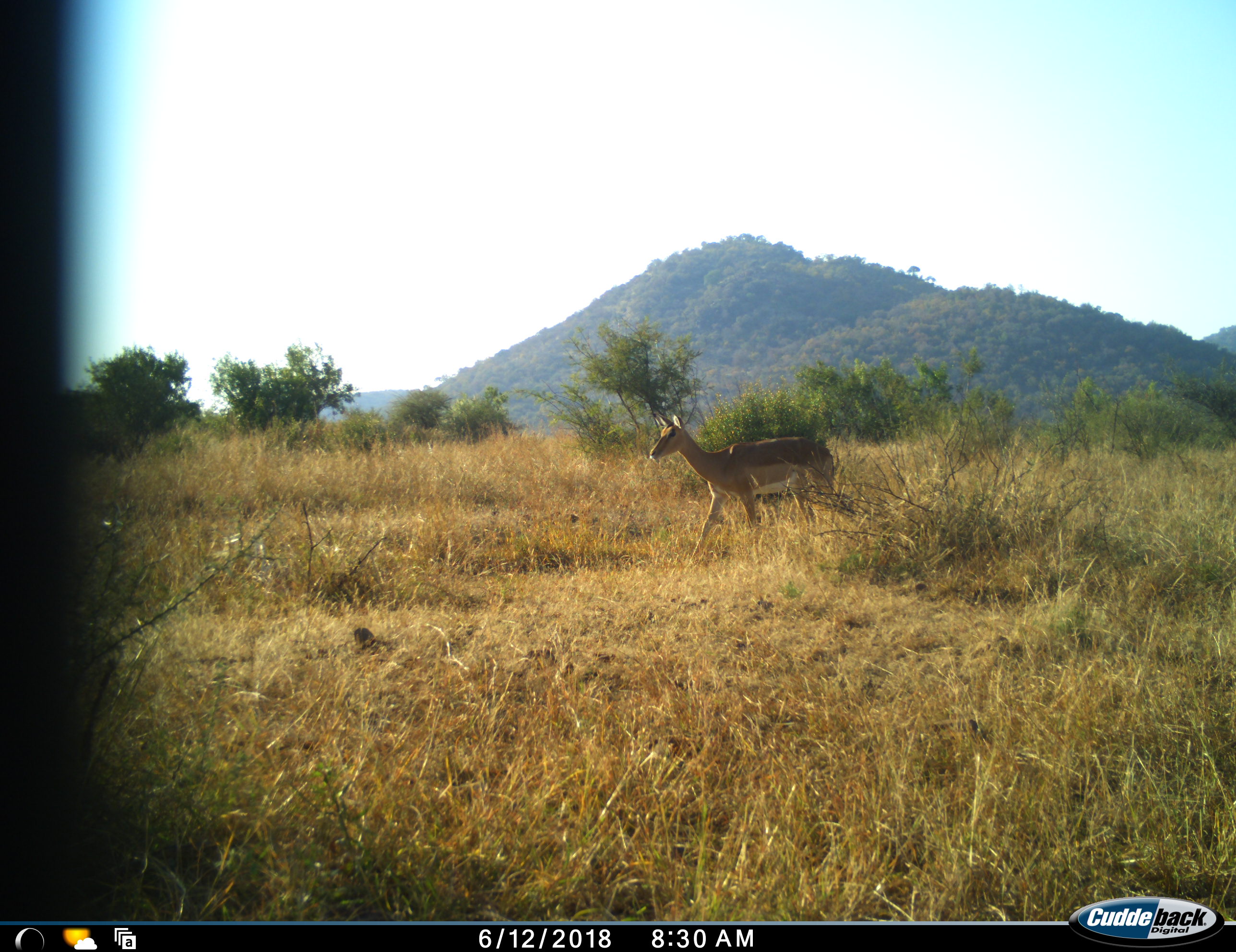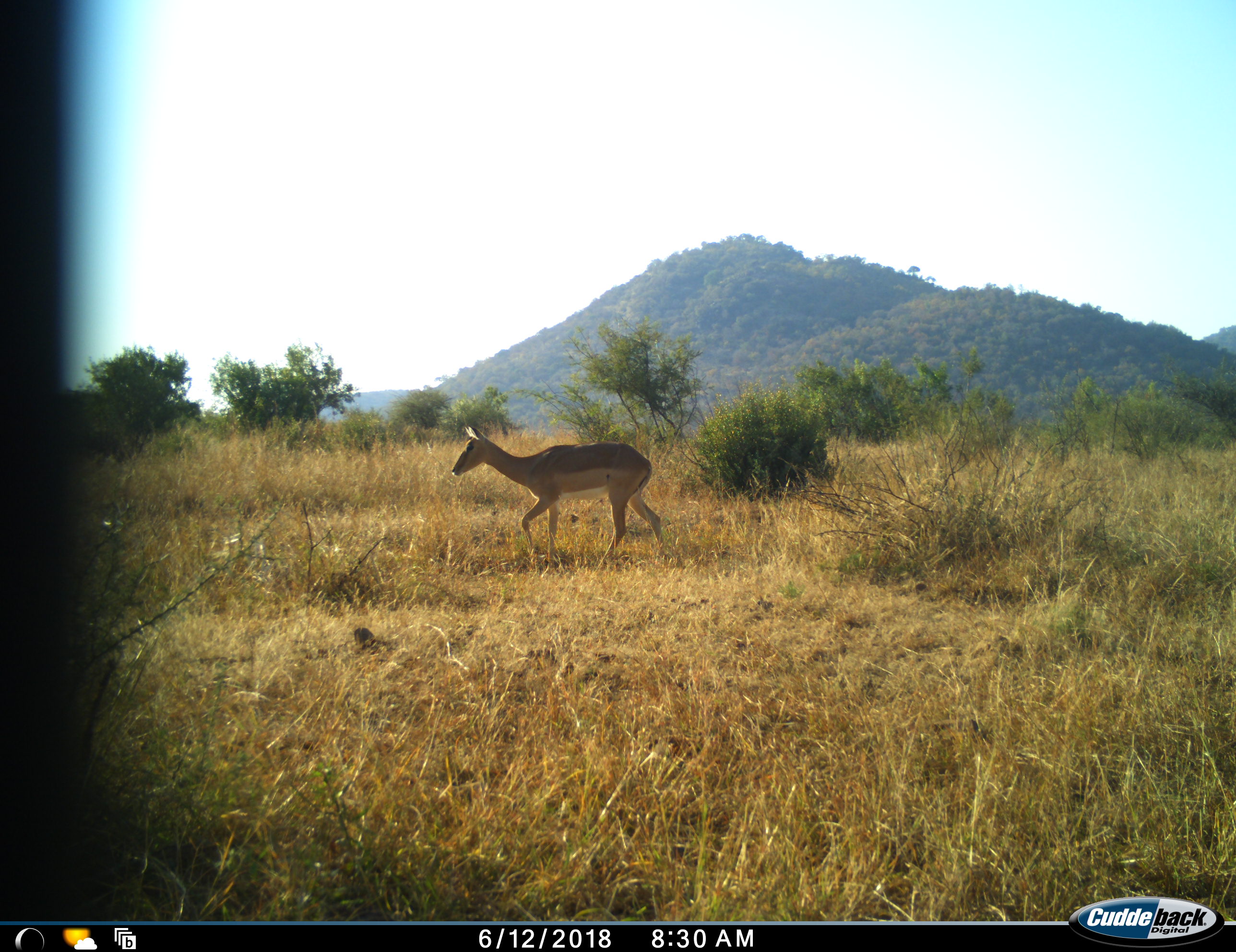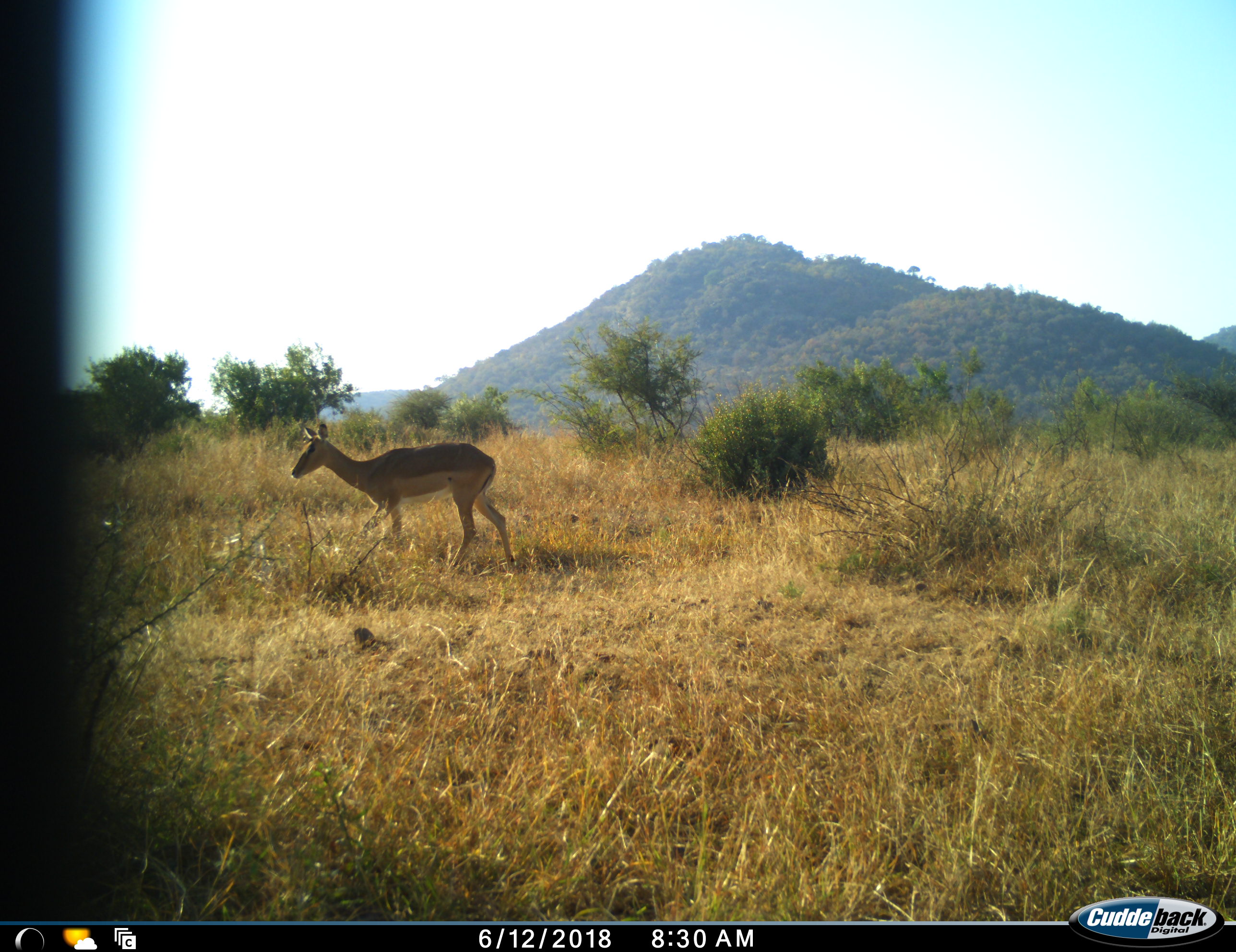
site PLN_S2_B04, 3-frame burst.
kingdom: Animalia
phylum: Chordata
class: Mammalia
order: Artiodactyla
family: Bovidae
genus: Aepyceros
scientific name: Aepyceros melampus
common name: impala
Impala (Aepyceros melampus), count 1. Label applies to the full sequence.